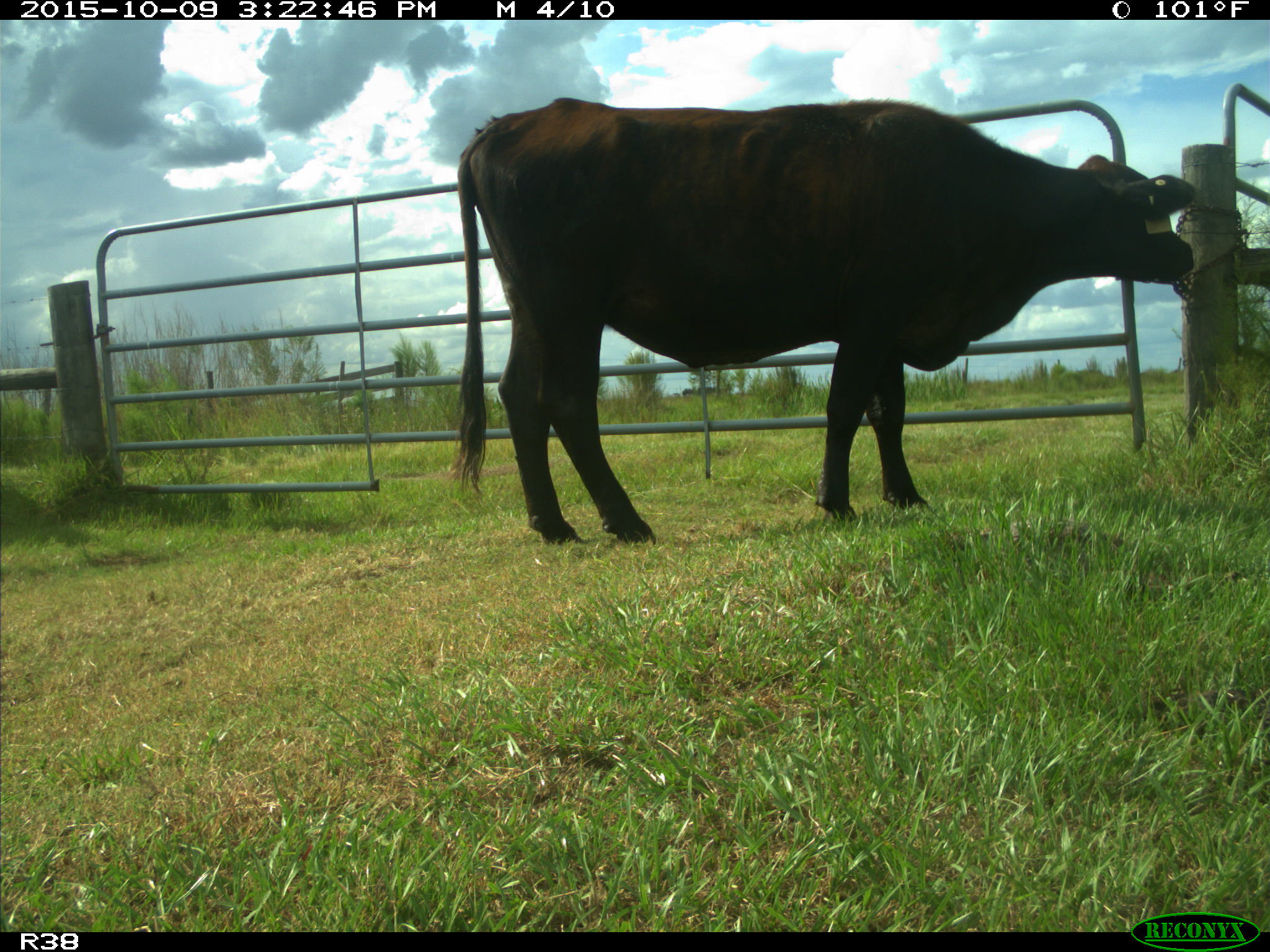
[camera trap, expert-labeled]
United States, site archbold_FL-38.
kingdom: Animalia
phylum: Chordata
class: Mammalia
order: Artiodactyla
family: Bovidae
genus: Bos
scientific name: Bos taurus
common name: domestic cow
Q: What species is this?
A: Bos taurus (domestic cow).